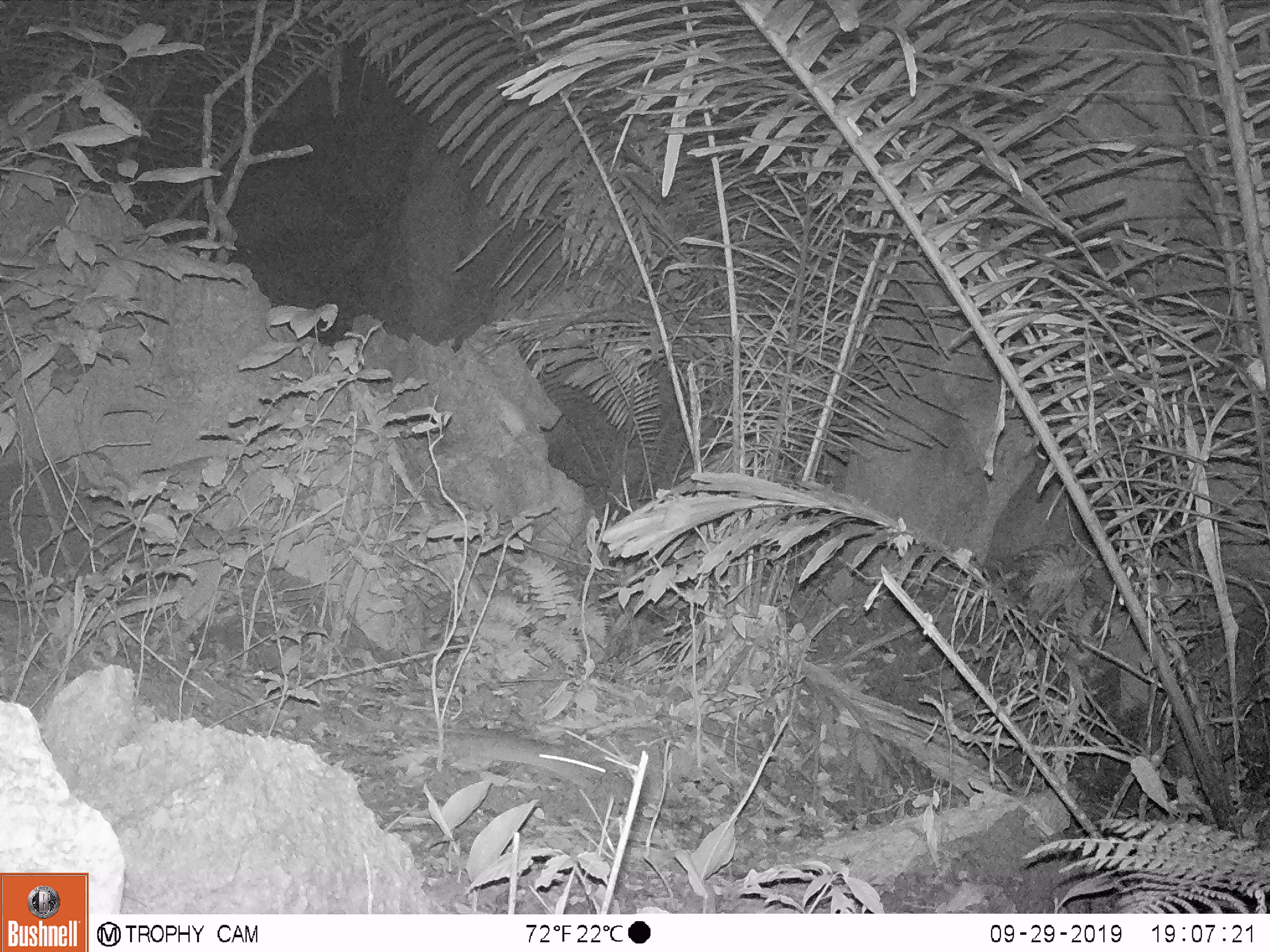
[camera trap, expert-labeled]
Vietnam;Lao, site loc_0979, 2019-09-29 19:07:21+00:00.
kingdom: Animalia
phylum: Chordata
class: Mammalia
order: Rodentia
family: Muridae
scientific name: Muridae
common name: old-world mice and rats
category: unidentified murid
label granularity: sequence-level